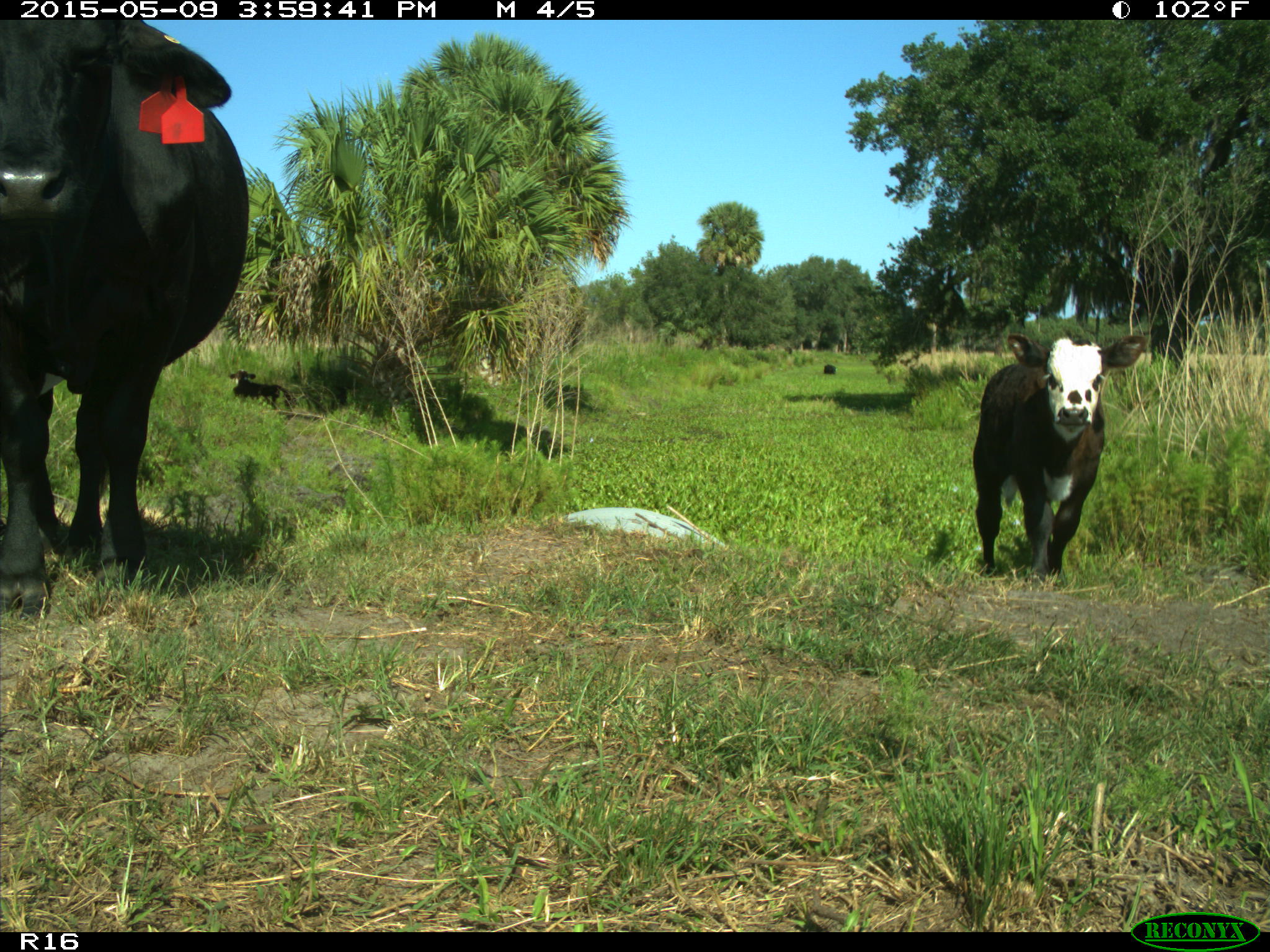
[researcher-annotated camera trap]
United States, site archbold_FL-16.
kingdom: Animalia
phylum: Chordata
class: Mammalia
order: Artiodactyla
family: Bovidae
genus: Bos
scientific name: Bos taurus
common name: domestic cow